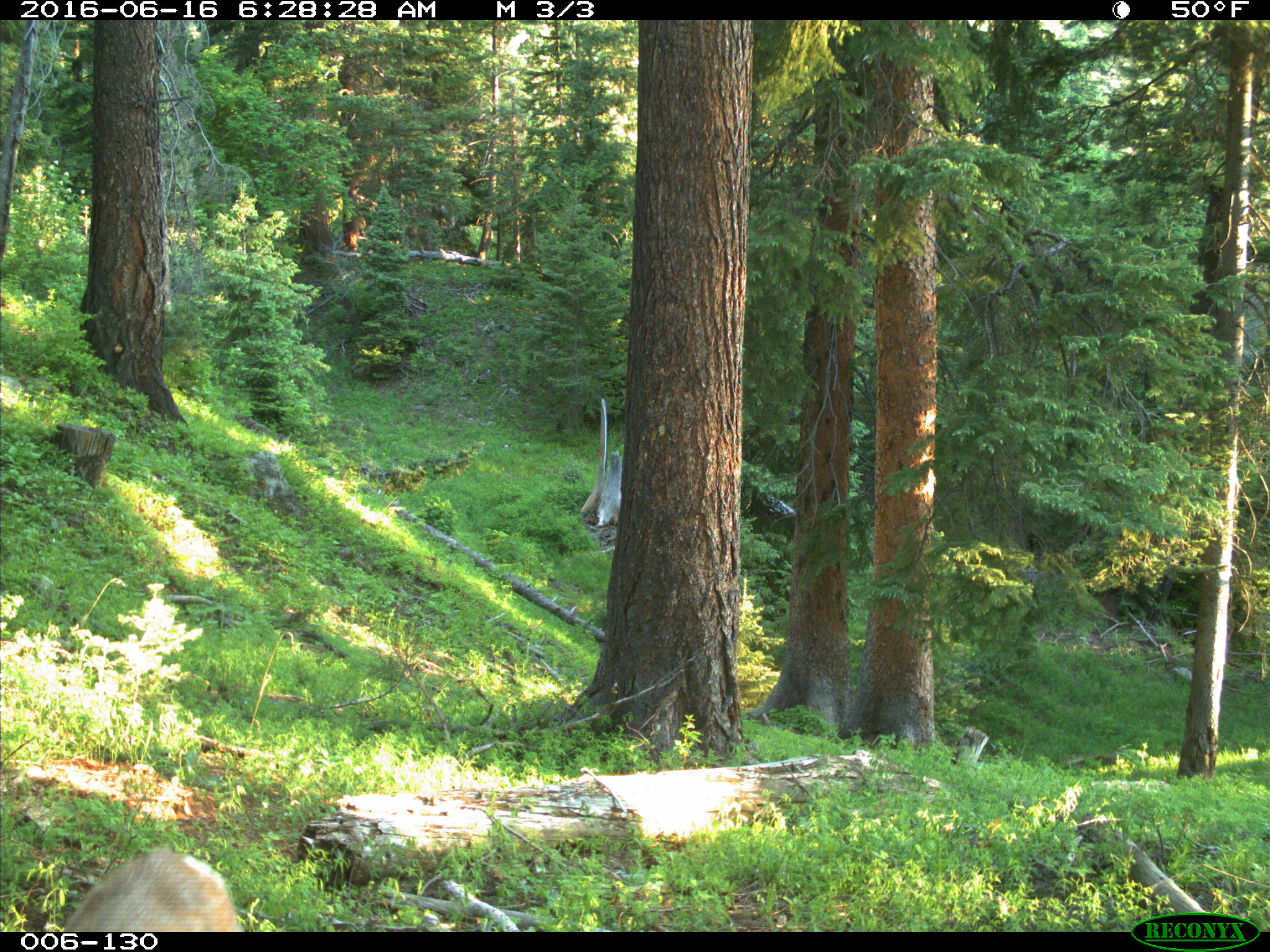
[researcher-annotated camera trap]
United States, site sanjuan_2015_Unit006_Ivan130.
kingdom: Animalia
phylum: Chordata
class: Mammalia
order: Artiodactyla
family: Cervidae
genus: Odocoileus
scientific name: Odocoileus hemionus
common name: mule deer